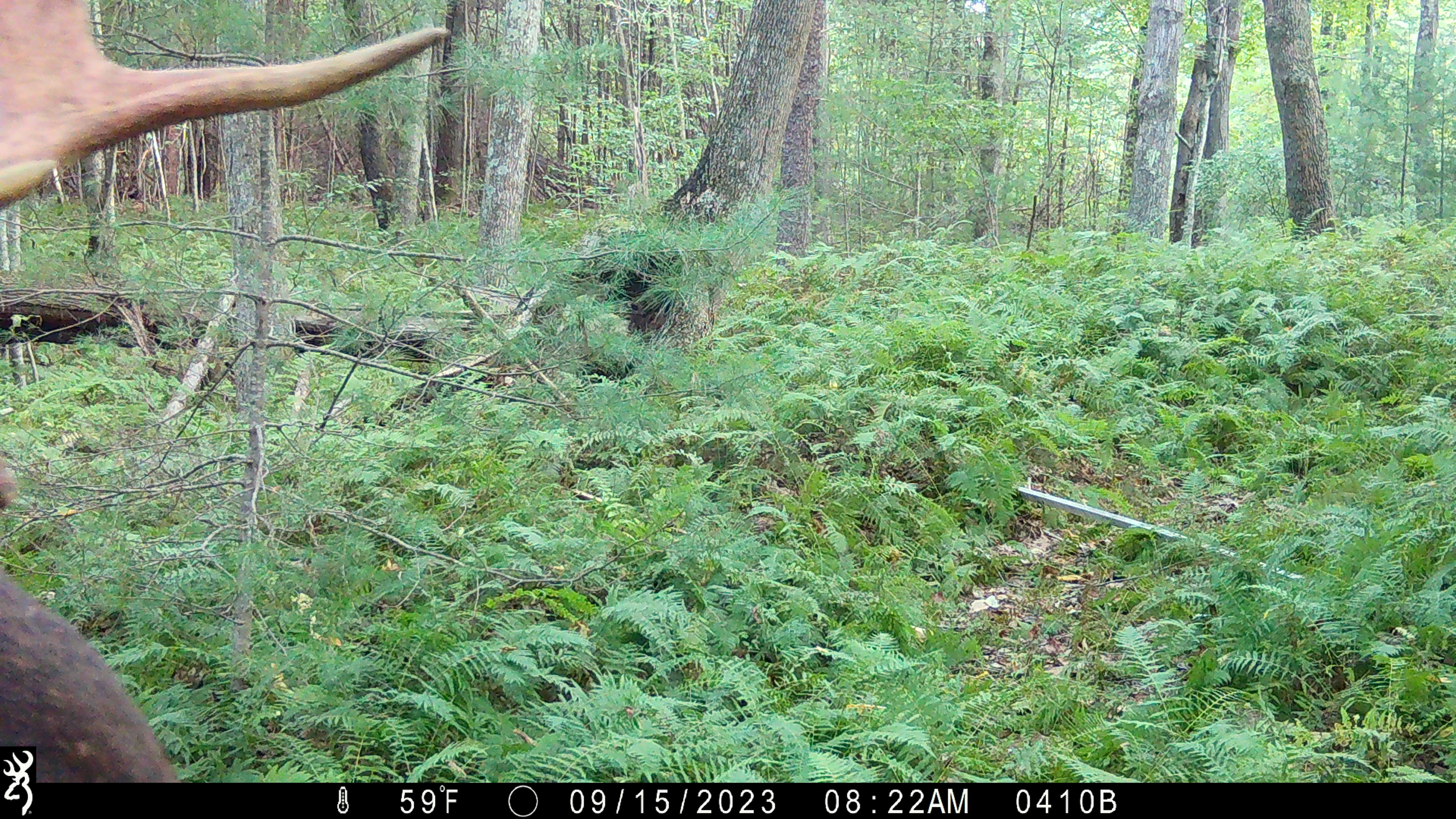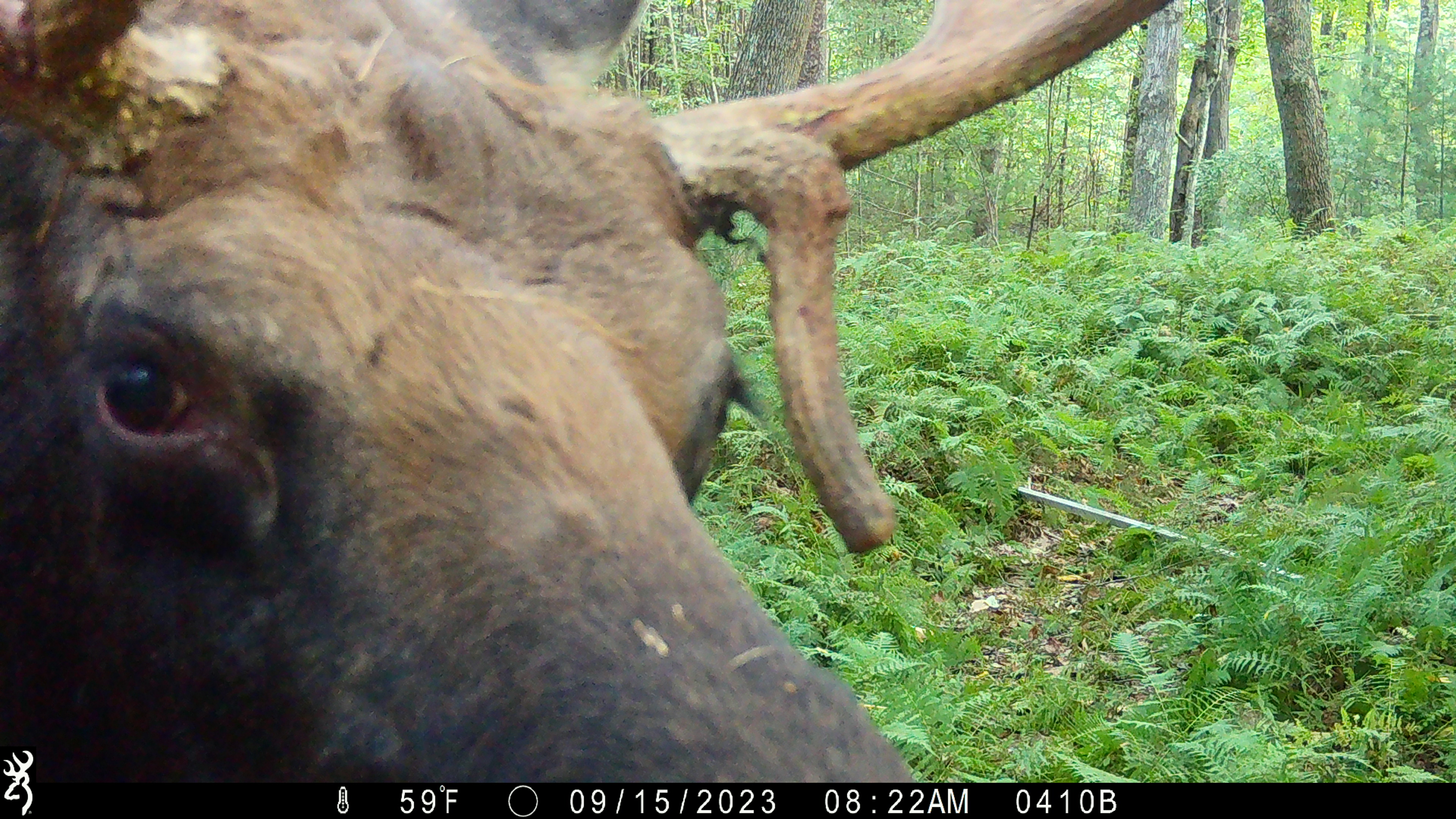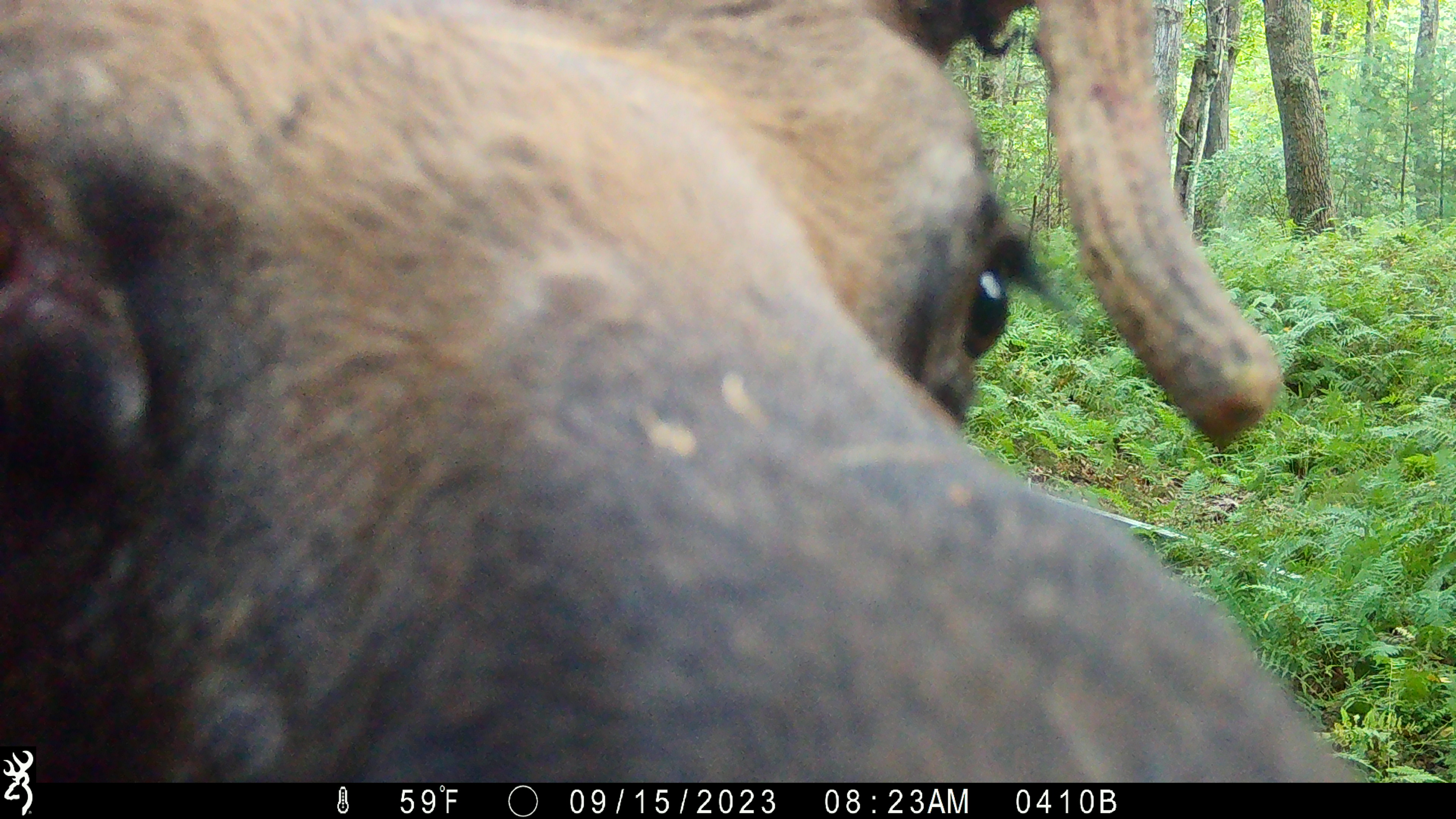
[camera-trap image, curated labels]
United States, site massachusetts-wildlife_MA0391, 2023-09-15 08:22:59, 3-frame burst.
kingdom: Animalia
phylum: Chordata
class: Mammalia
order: Artiodactyla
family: Cervidae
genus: Alces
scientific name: Alces alces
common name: moose